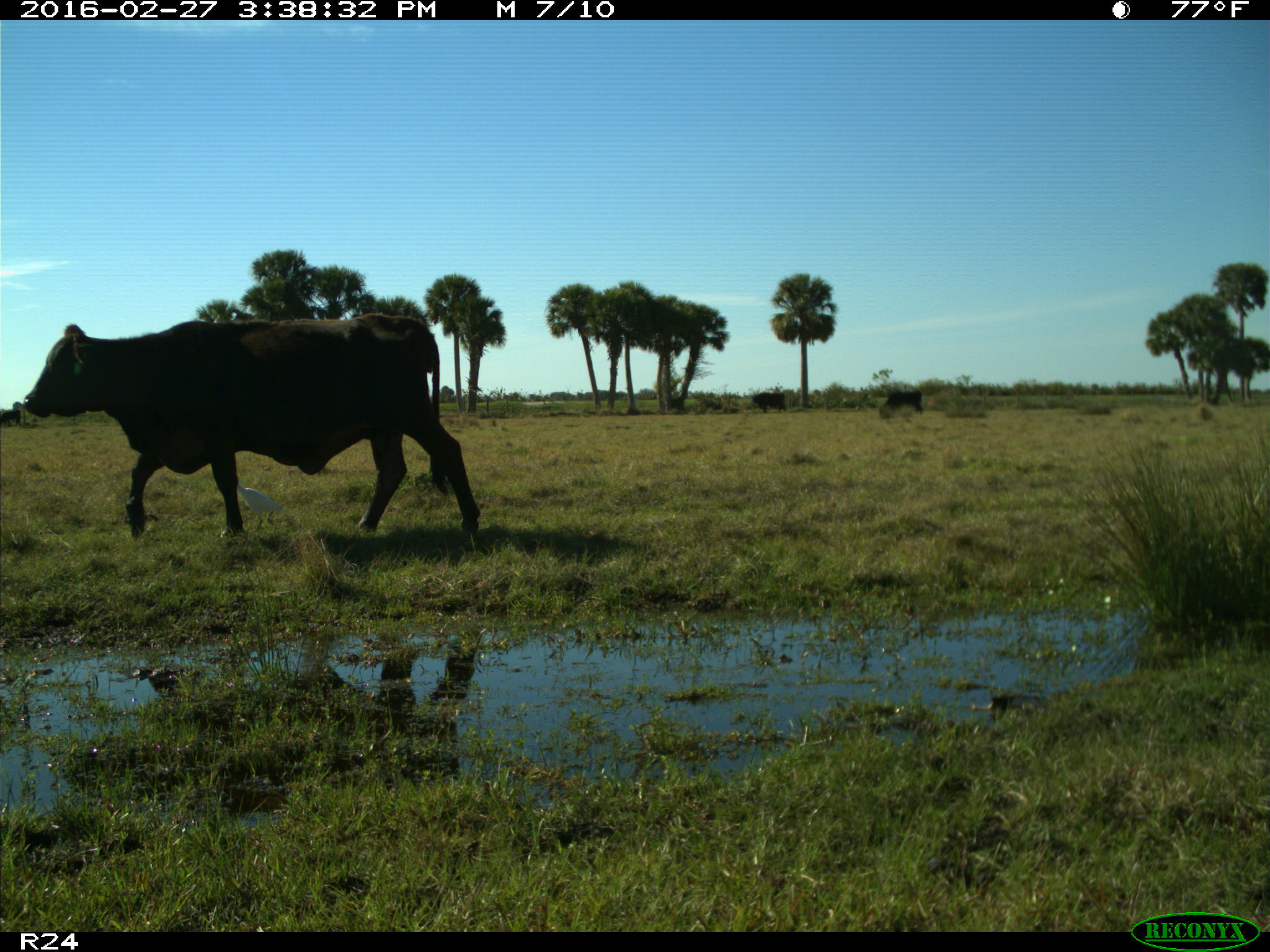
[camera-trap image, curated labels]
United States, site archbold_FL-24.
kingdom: Animalia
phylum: Chordata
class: Mammalia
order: Artiodactyla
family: Bovidae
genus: Bos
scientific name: Bos taurus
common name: domestic cow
Bos taurus (domestic cow).